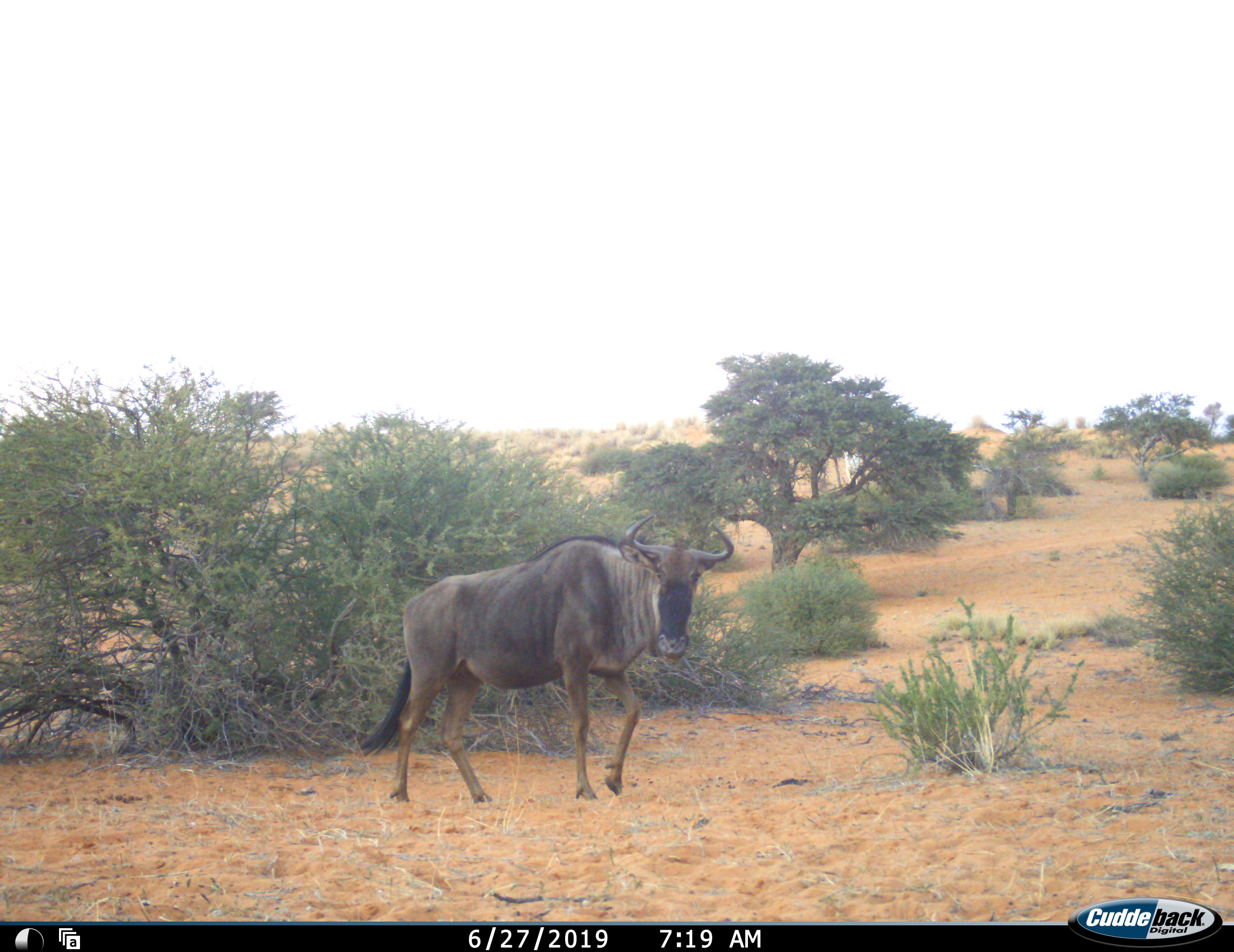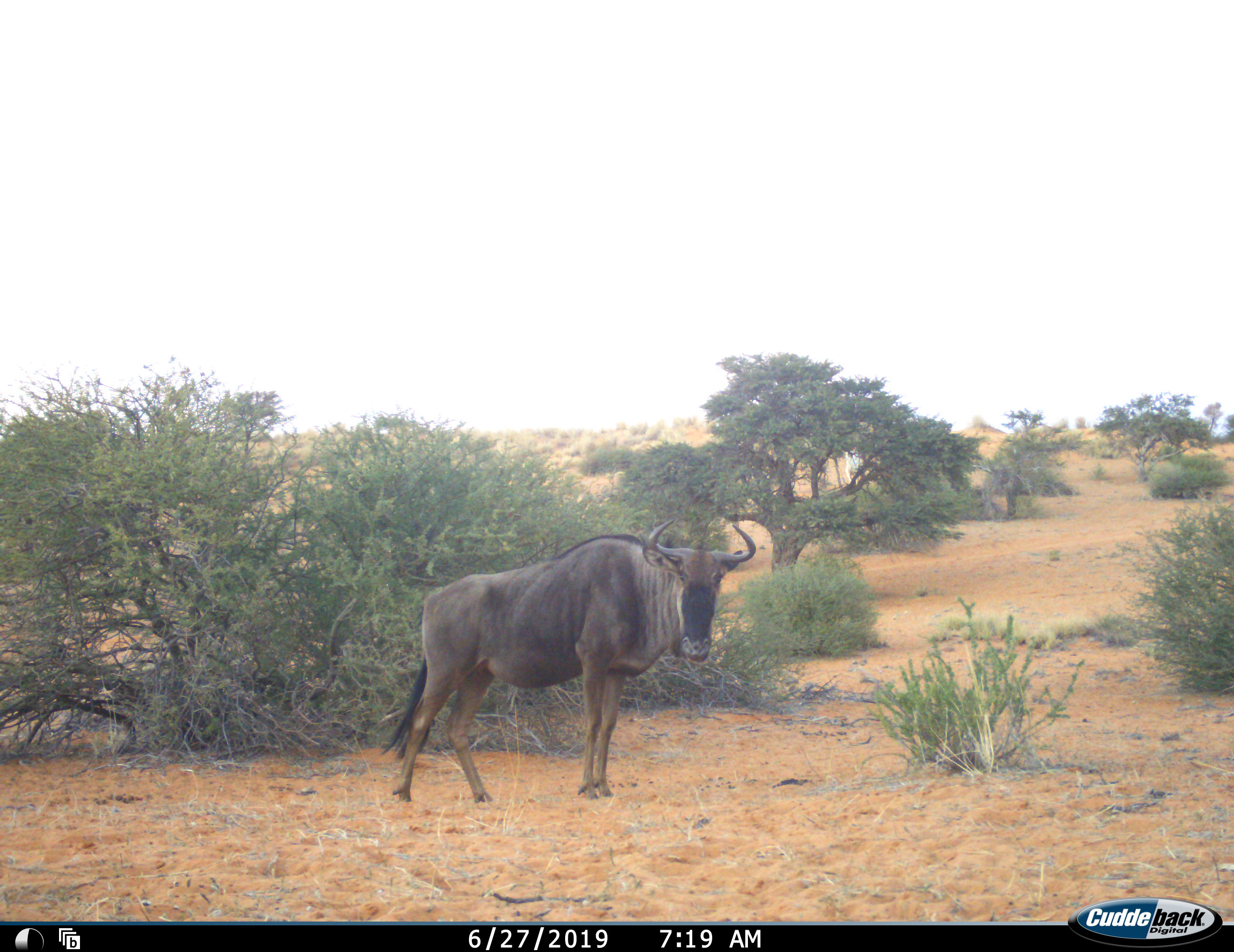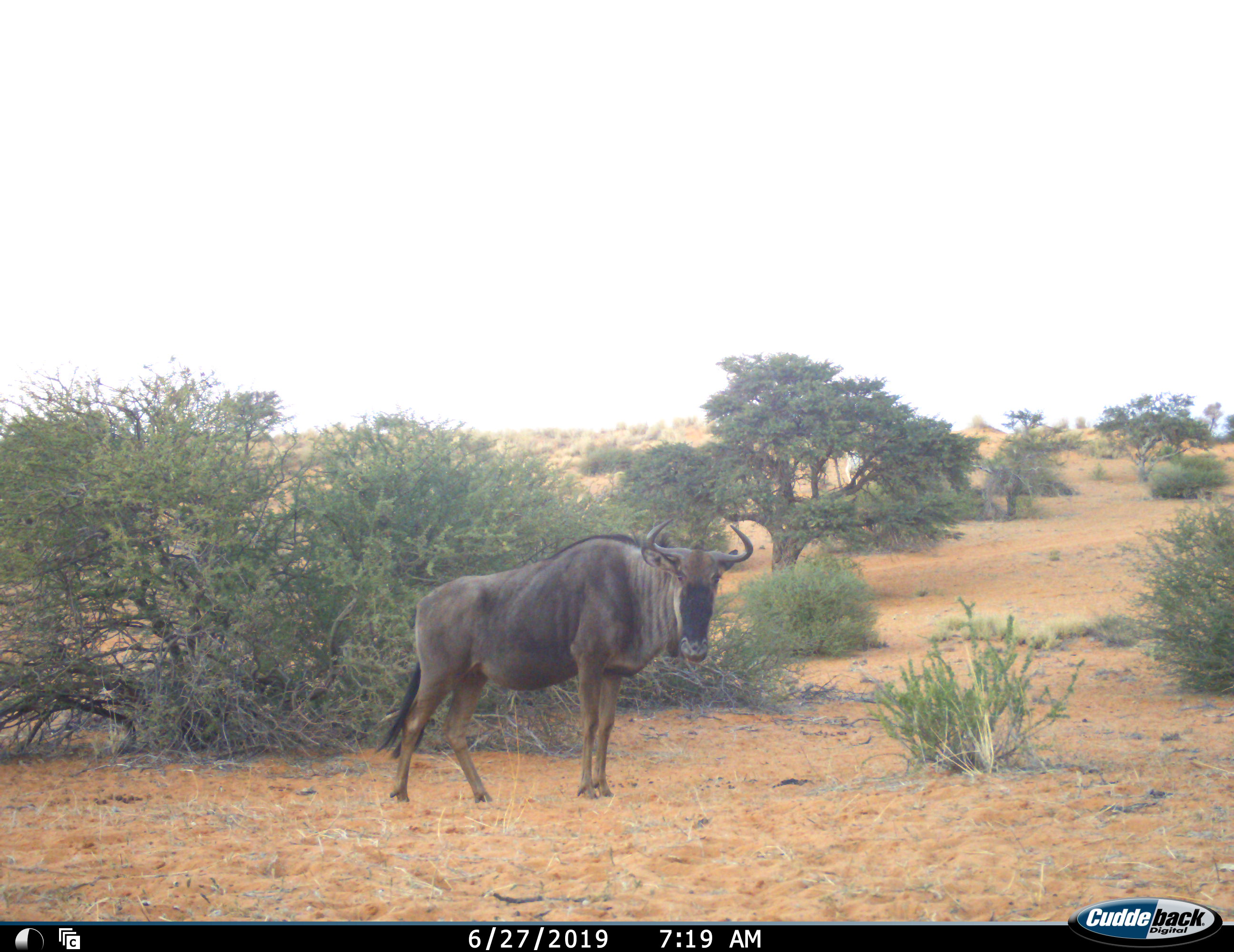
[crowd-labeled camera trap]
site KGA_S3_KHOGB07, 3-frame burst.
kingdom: Animalia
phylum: Chordata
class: Mammalia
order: Artiodactyla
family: Bovidae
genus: Connochaetes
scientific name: Connochaetes taurinus taurinus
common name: blue wildebeest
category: wildebeestblue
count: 1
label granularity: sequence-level